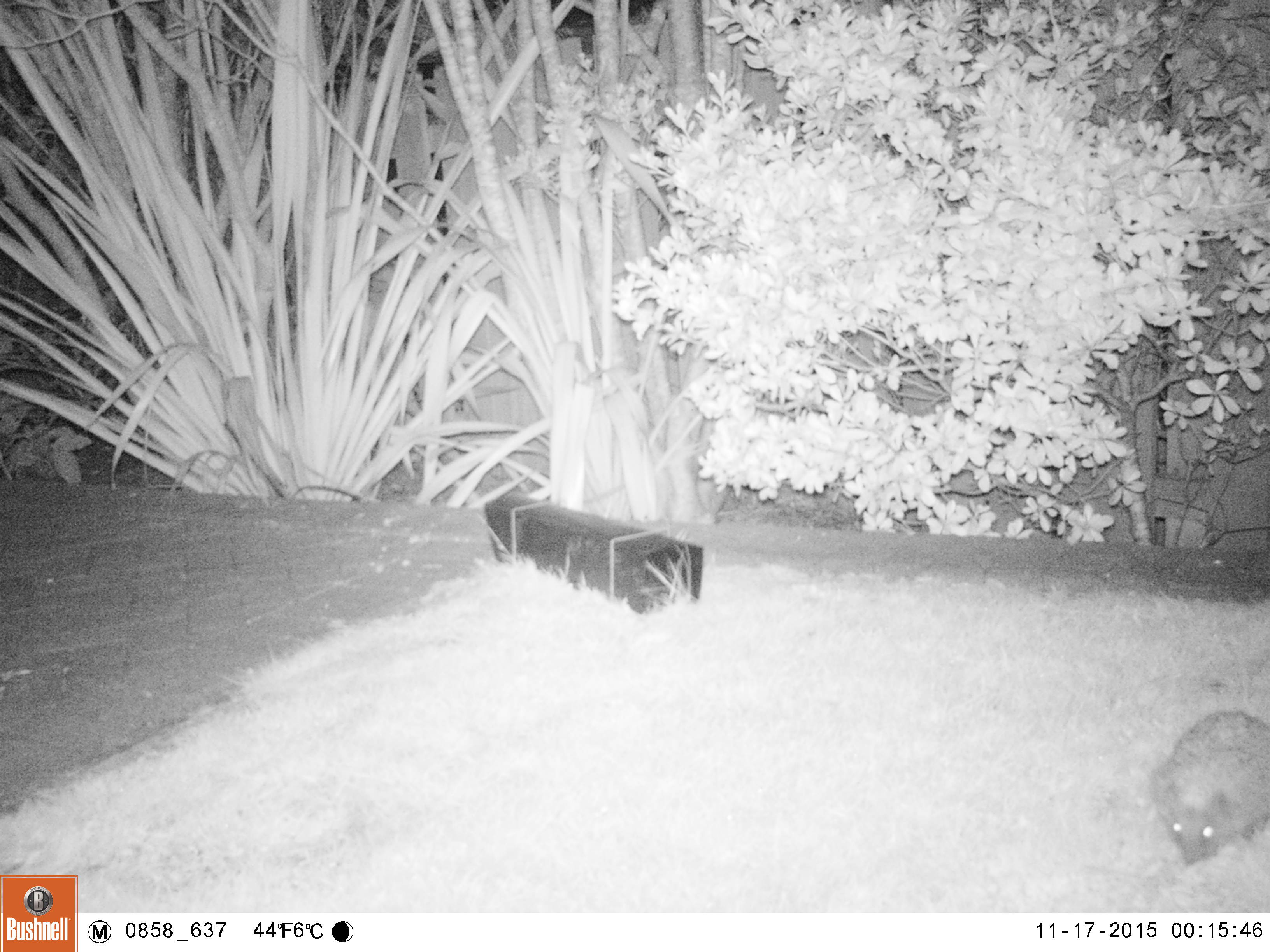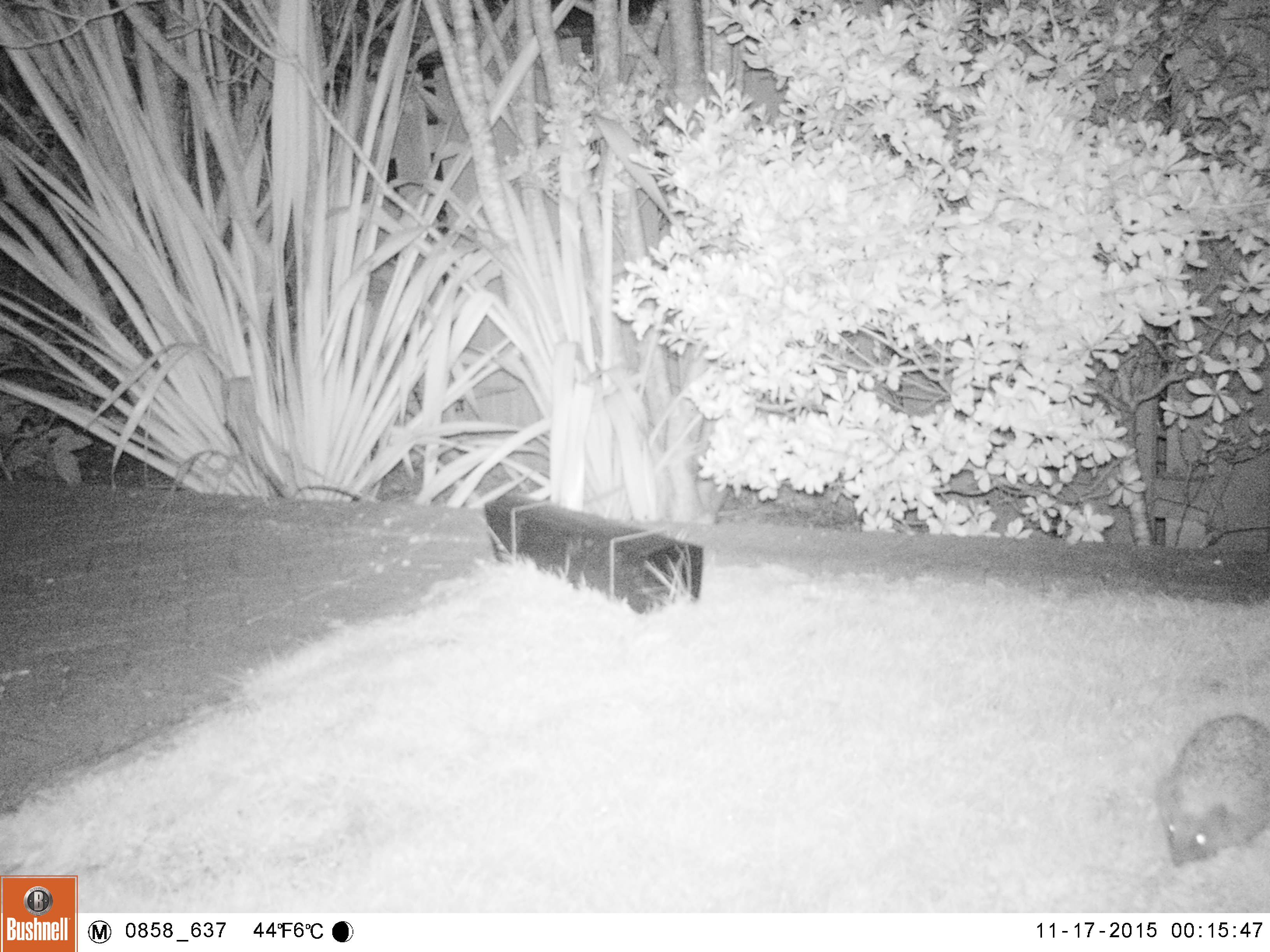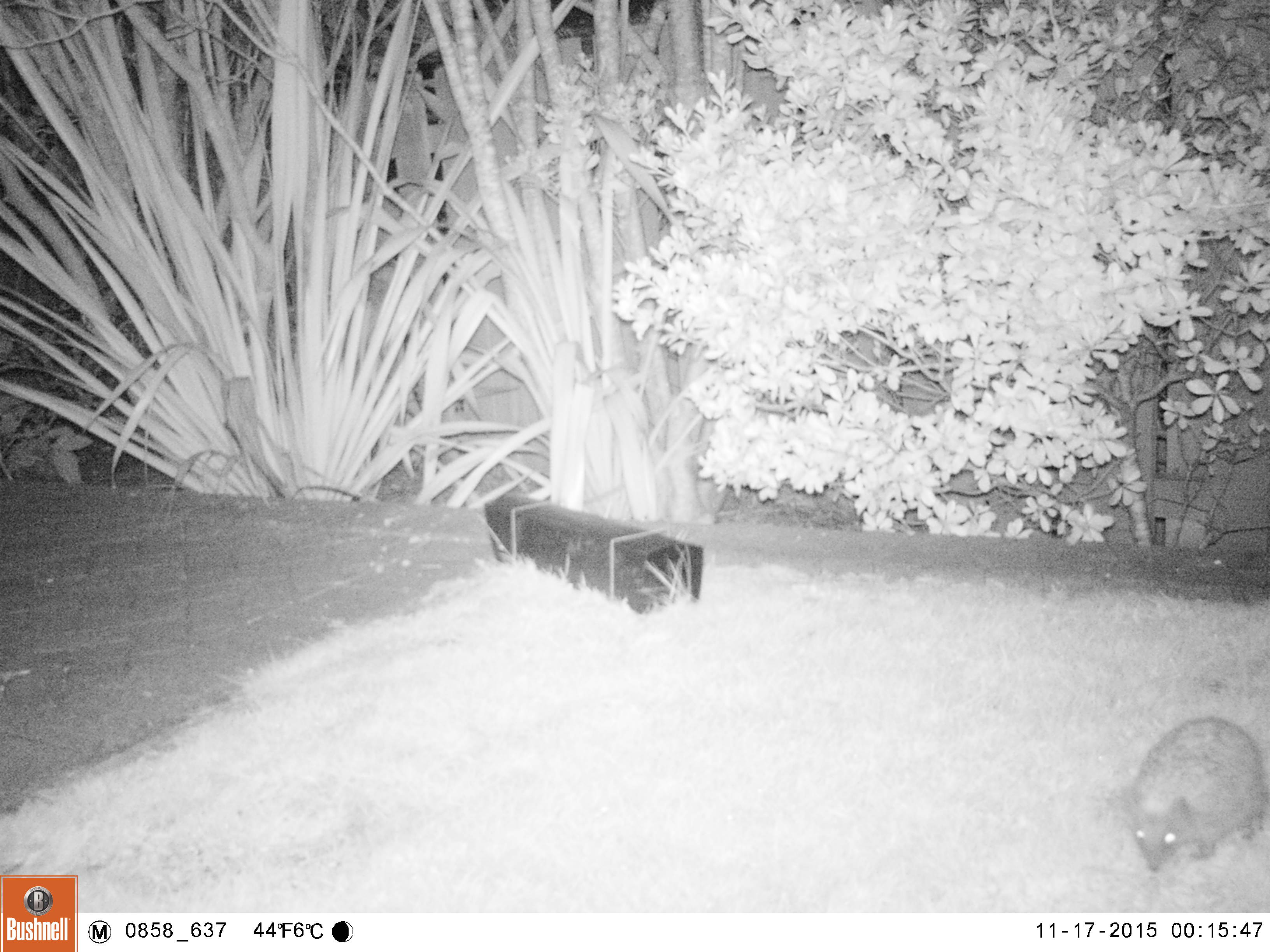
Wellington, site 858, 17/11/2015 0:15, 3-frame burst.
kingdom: Animalia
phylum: Chordata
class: Mammalia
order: Eulipotyphla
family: Erinaceidae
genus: Erinaceus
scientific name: Erinaceus europaeus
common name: hedgehog